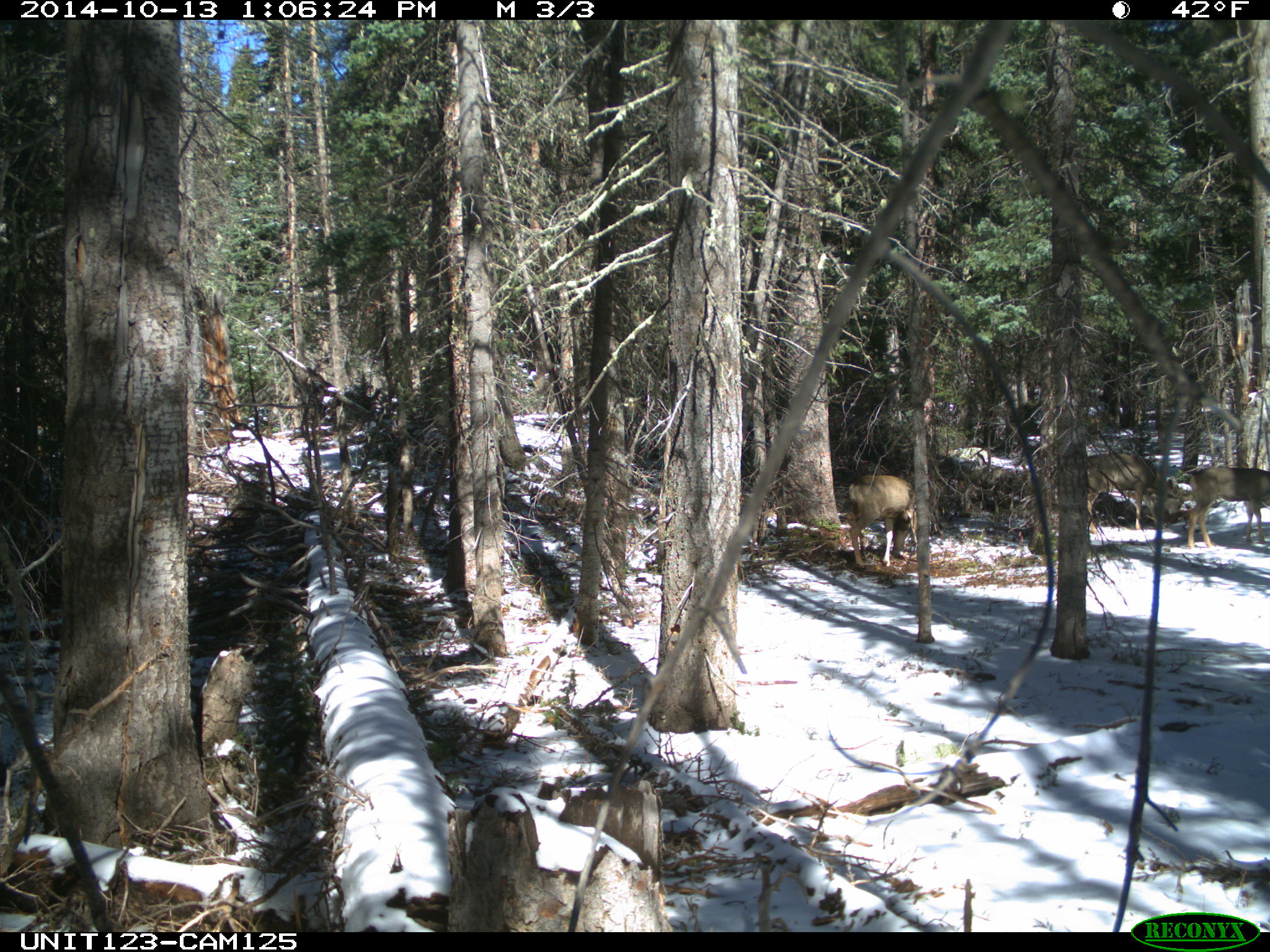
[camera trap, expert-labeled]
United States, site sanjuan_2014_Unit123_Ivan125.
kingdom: Animalia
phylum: Chordata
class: Mammalia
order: Artiodactyla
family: Cervidae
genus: Odocoileus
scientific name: Odocoileus hemionus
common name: mule deer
Odocoileus hemionus (mule deer).